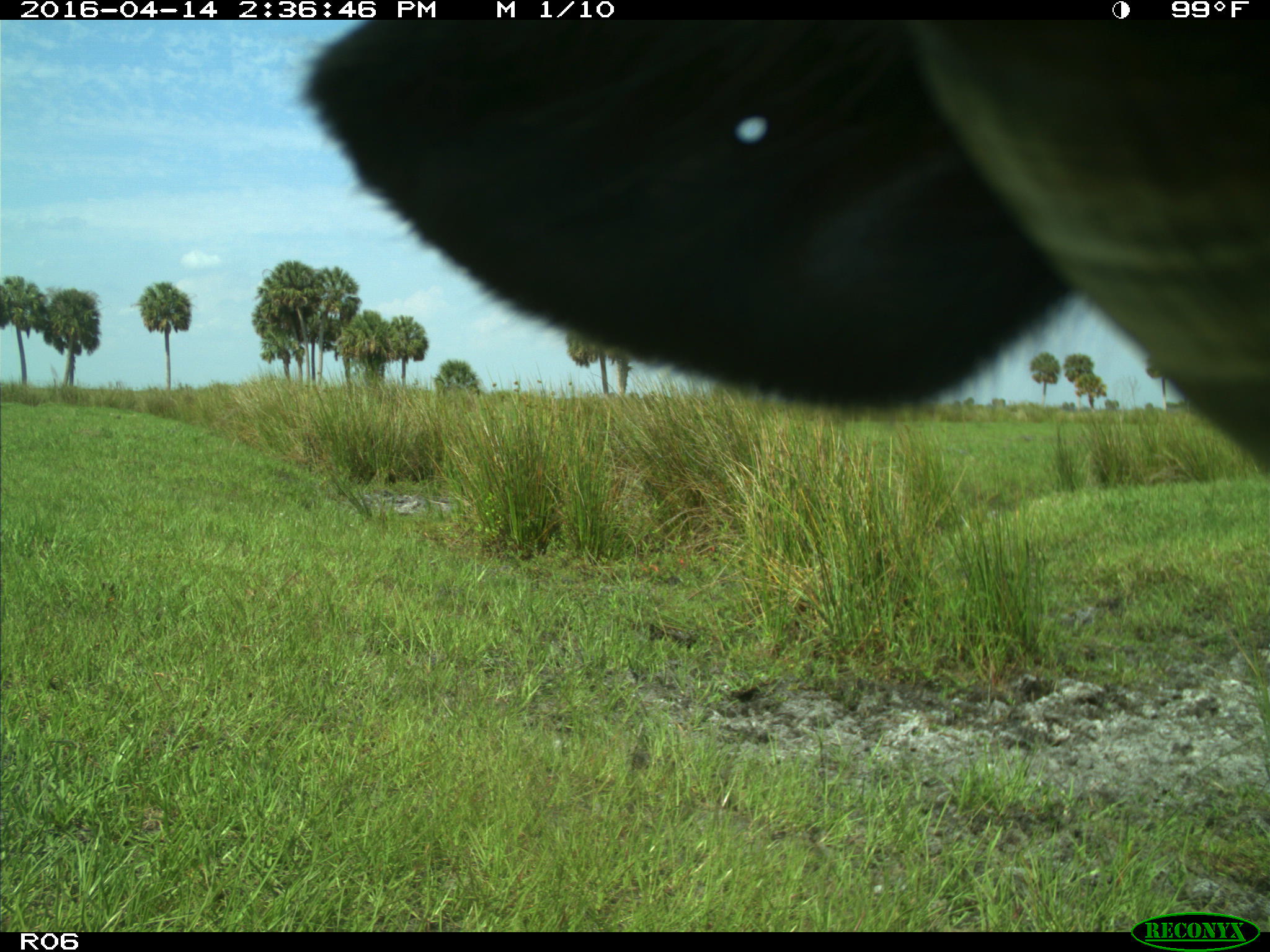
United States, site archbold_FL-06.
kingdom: Animalia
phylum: Chordata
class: Mammalia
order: Artiodactyla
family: Bovidae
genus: Bos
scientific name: Bos taurus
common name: domestic cow